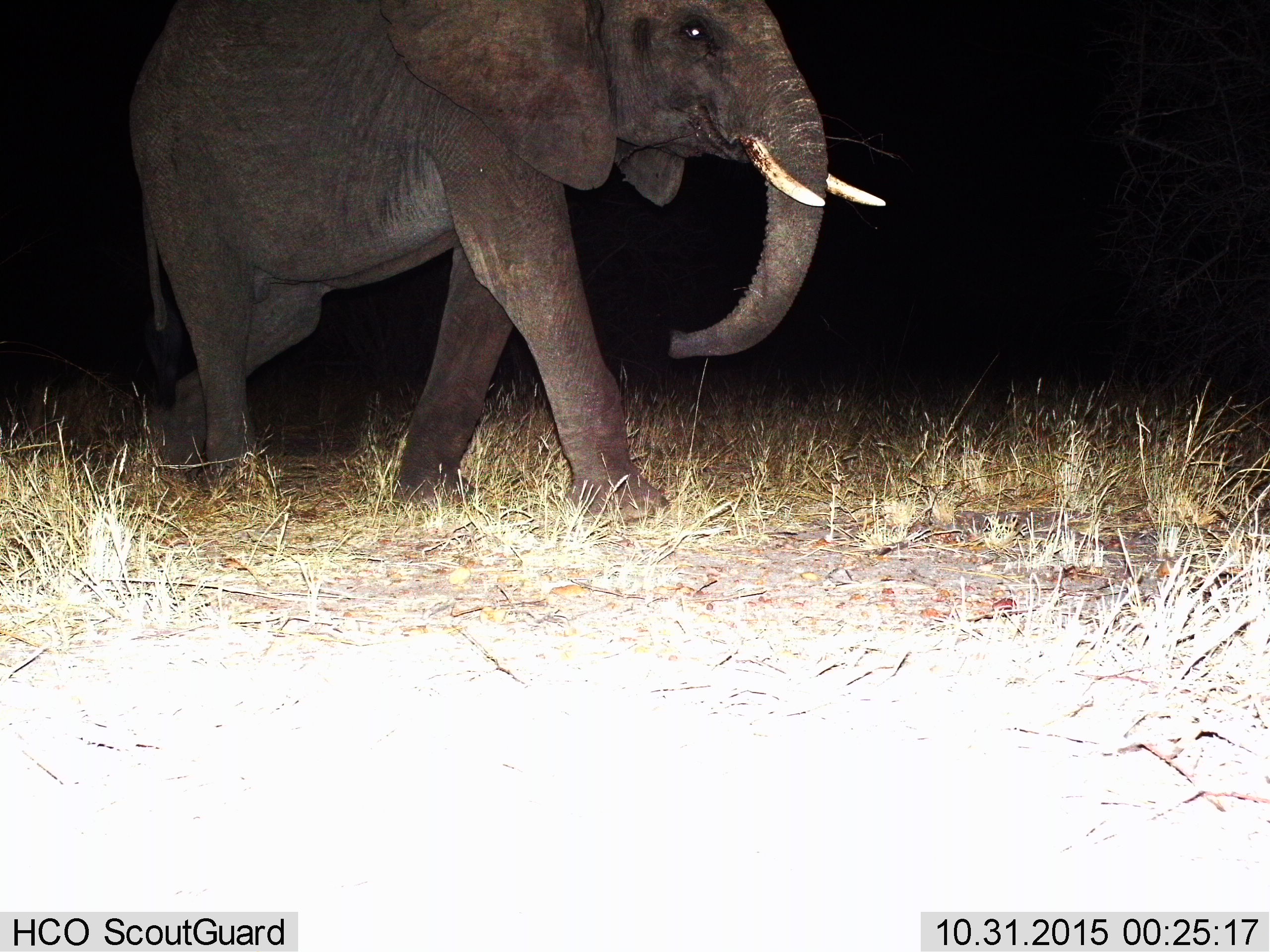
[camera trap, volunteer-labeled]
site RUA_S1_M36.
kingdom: Animalia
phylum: Chordata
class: Mammalia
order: Proboscidea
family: Elephantidae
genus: Loxodonta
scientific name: Loxodonta africana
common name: african bush elephant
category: elephant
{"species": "elephant (african bush elephant) (Loxodonta africana)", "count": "1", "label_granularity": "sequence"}